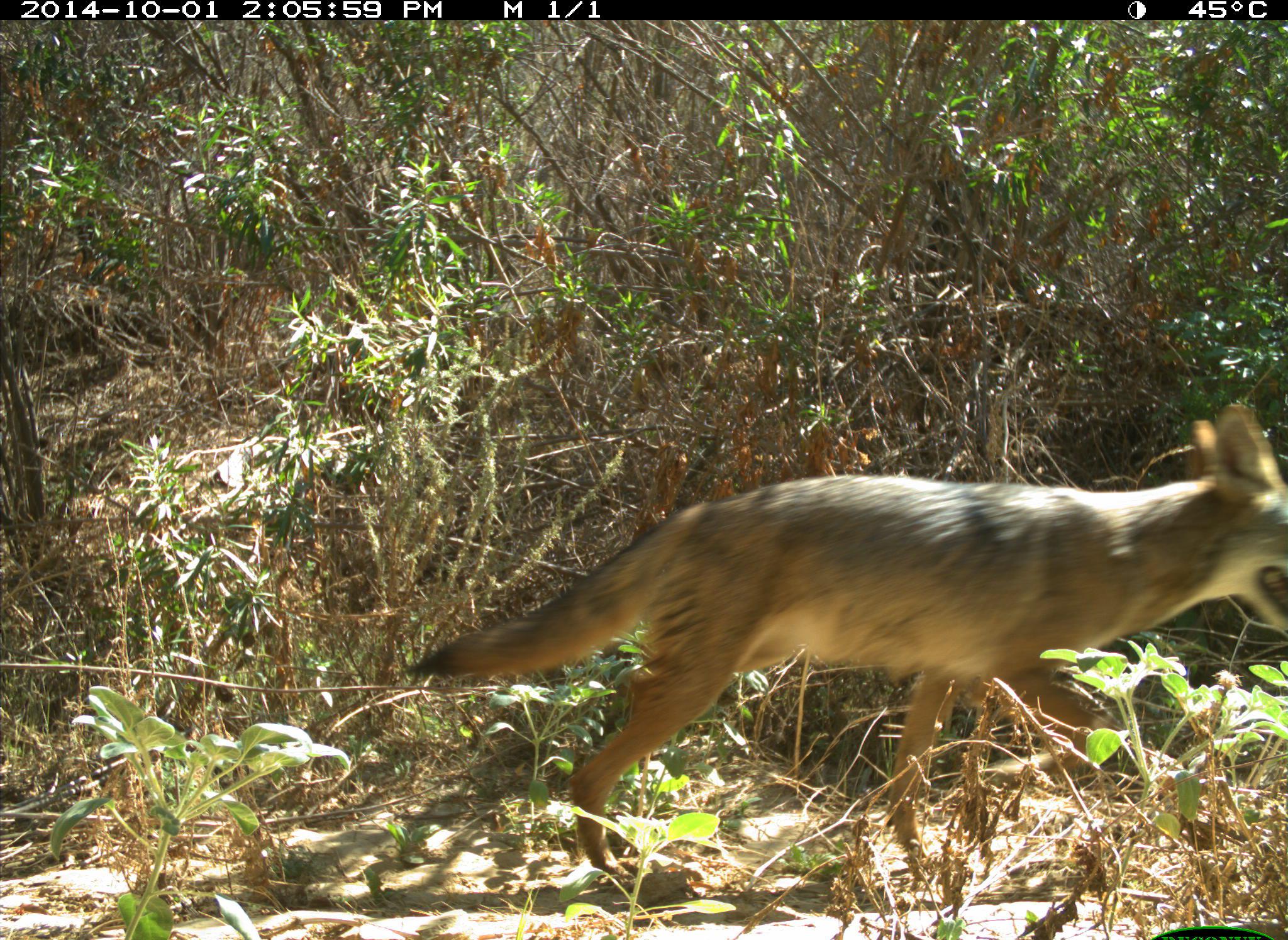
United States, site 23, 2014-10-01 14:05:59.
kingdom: Animalia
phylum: Chordata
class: Mammalia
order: Carnivora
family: Canidae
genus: Canis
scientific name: Canis latrans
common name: coyote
Coyote (Canis latrans).